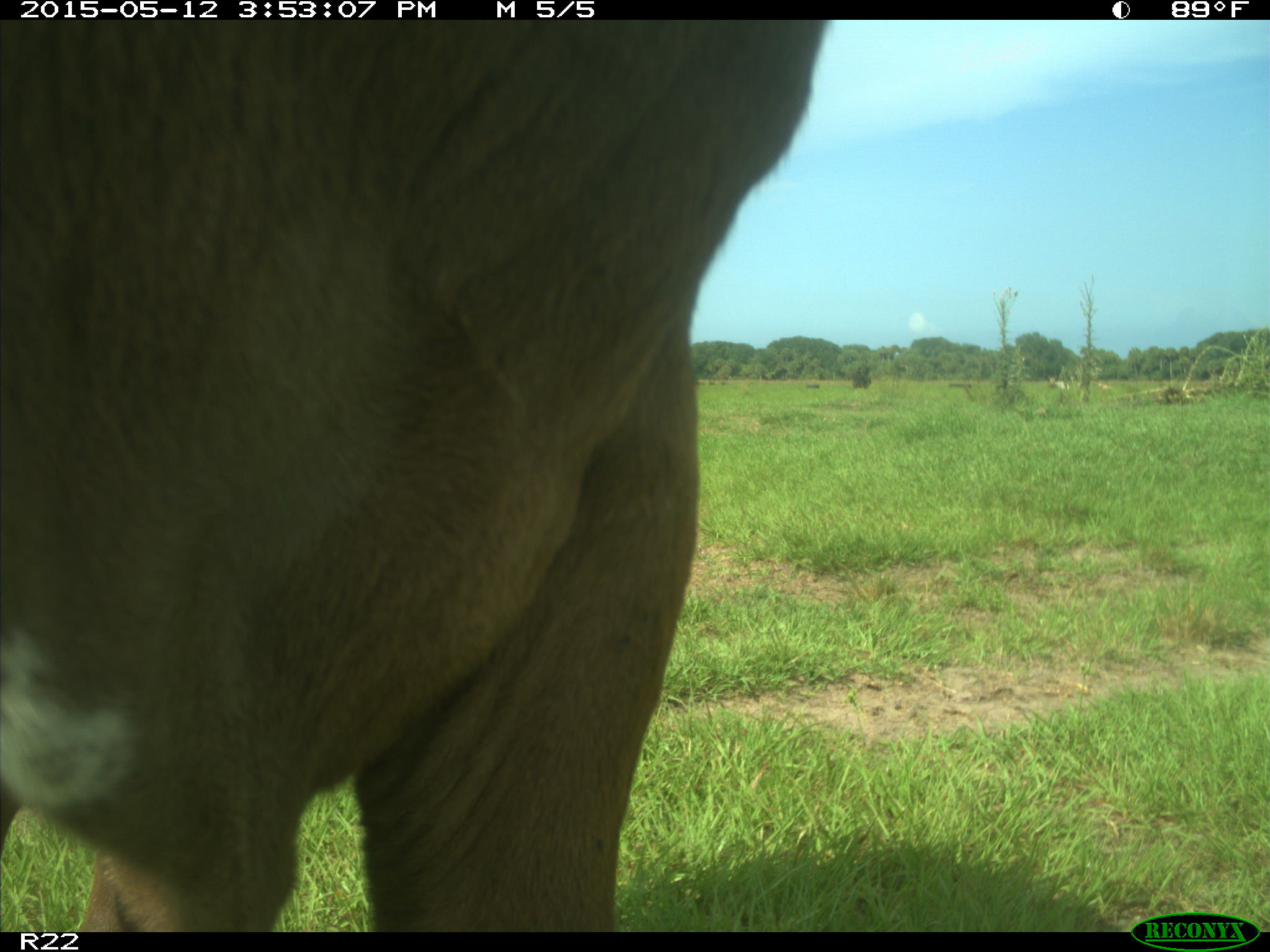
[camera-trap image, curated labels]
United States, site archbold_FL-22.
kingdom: Animalia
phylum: Chordata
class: Mammalia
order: Artiodactyla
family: Bovidae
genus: Bos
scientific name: Bos taurus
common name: domestic cow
Bos taurus (domestic cow).